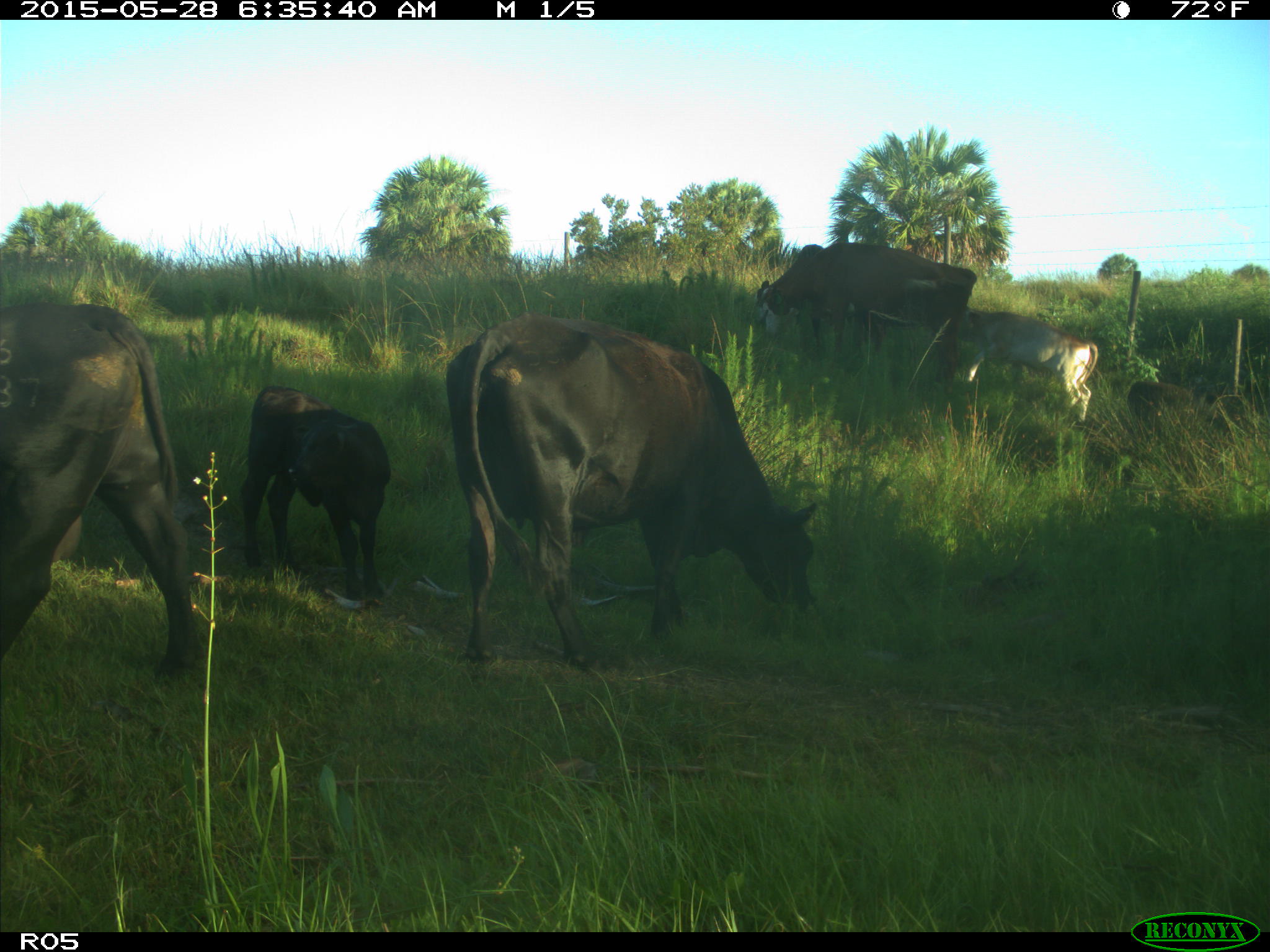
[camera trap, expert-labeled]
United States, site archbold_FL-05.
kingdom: Animalia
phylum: Chordata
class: Mammalia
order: Artiodactyla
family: Bovidae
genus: Bos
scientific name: Bos taurus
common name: domestic cow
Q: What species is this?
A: Bos taurus (domestic cow).